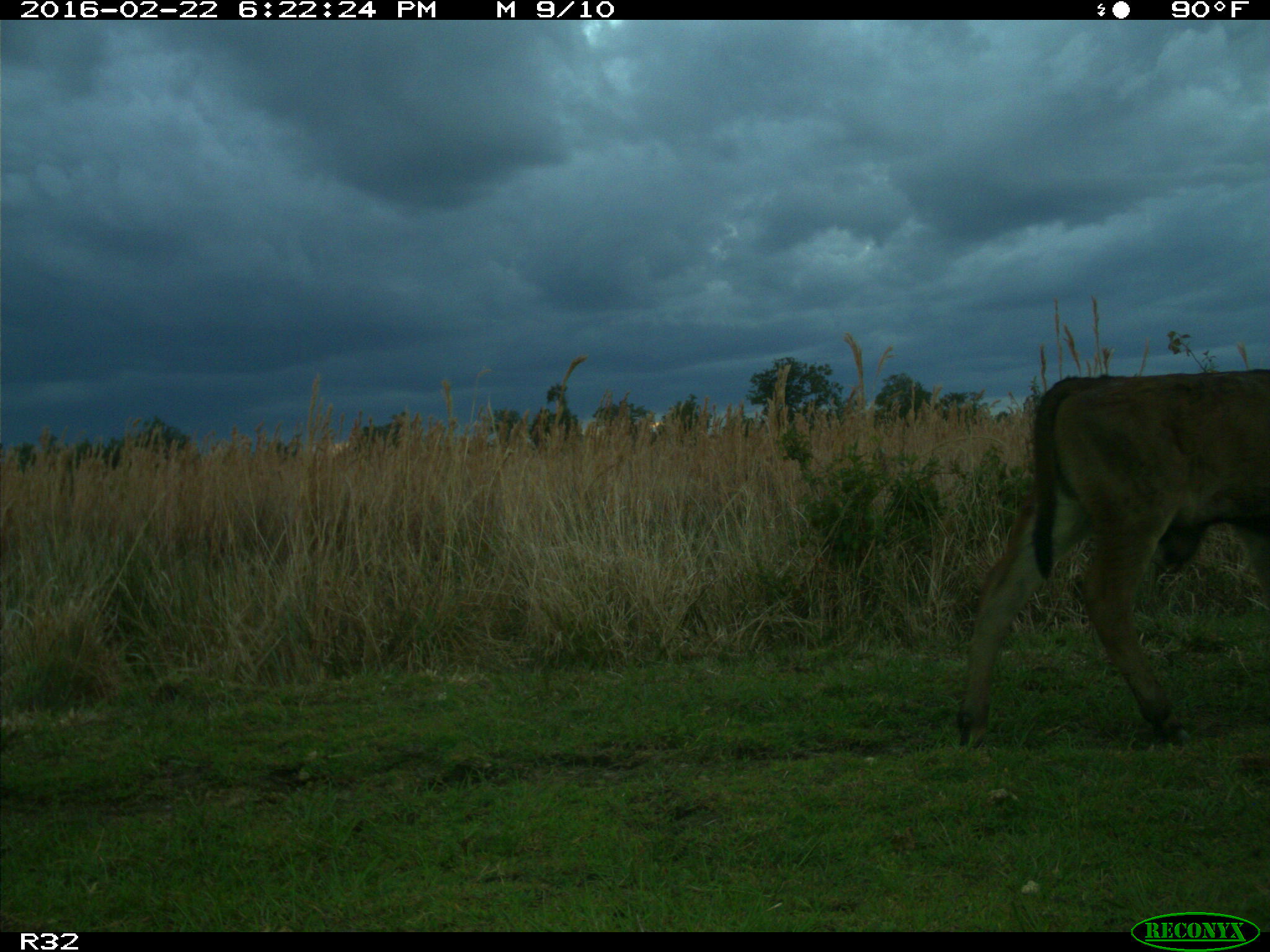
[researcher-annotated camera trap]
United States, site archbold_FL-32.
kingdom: Animalia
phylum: Chordata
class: Mammalia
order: Artiodactyla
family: Bovidae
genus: Bos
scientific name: Bos taurus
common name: domestic cow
Bos taurus (domestic cow).